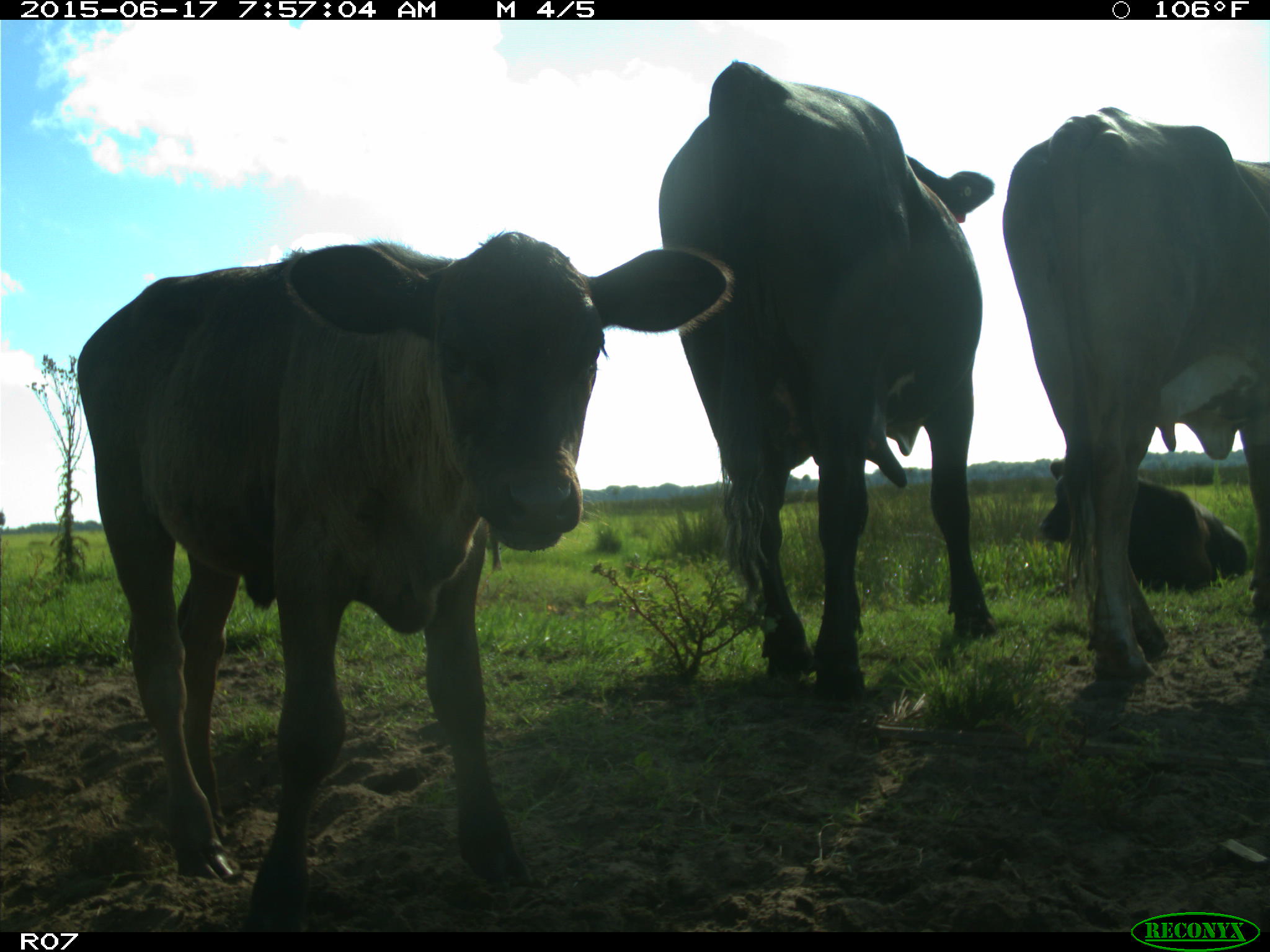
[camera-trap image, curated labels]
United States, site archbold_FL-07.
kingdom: Animalia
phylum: Chordata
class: Mammalia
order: Artiodactyla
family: Bovidae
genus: Bos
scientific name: Bos taurus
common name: domestic cow